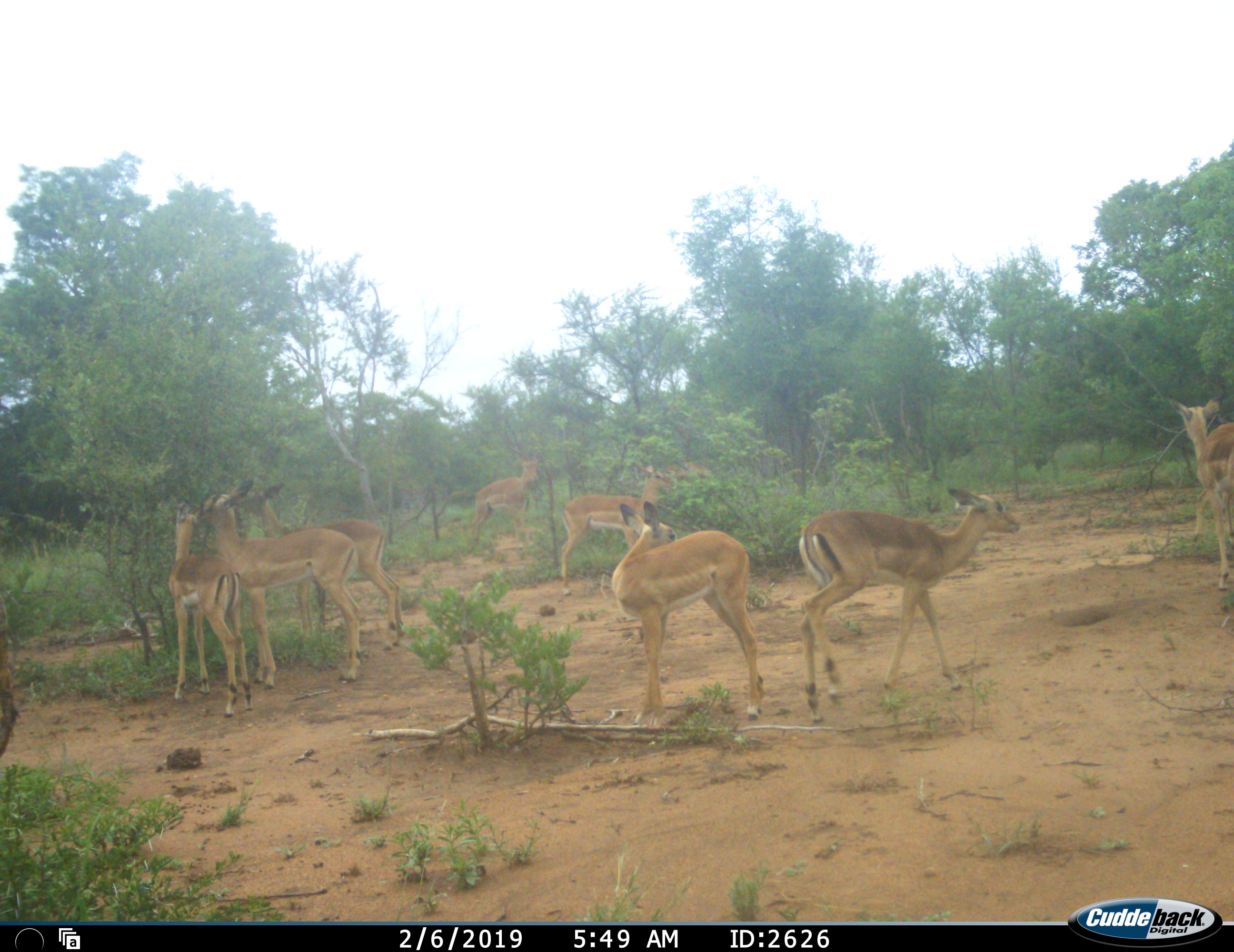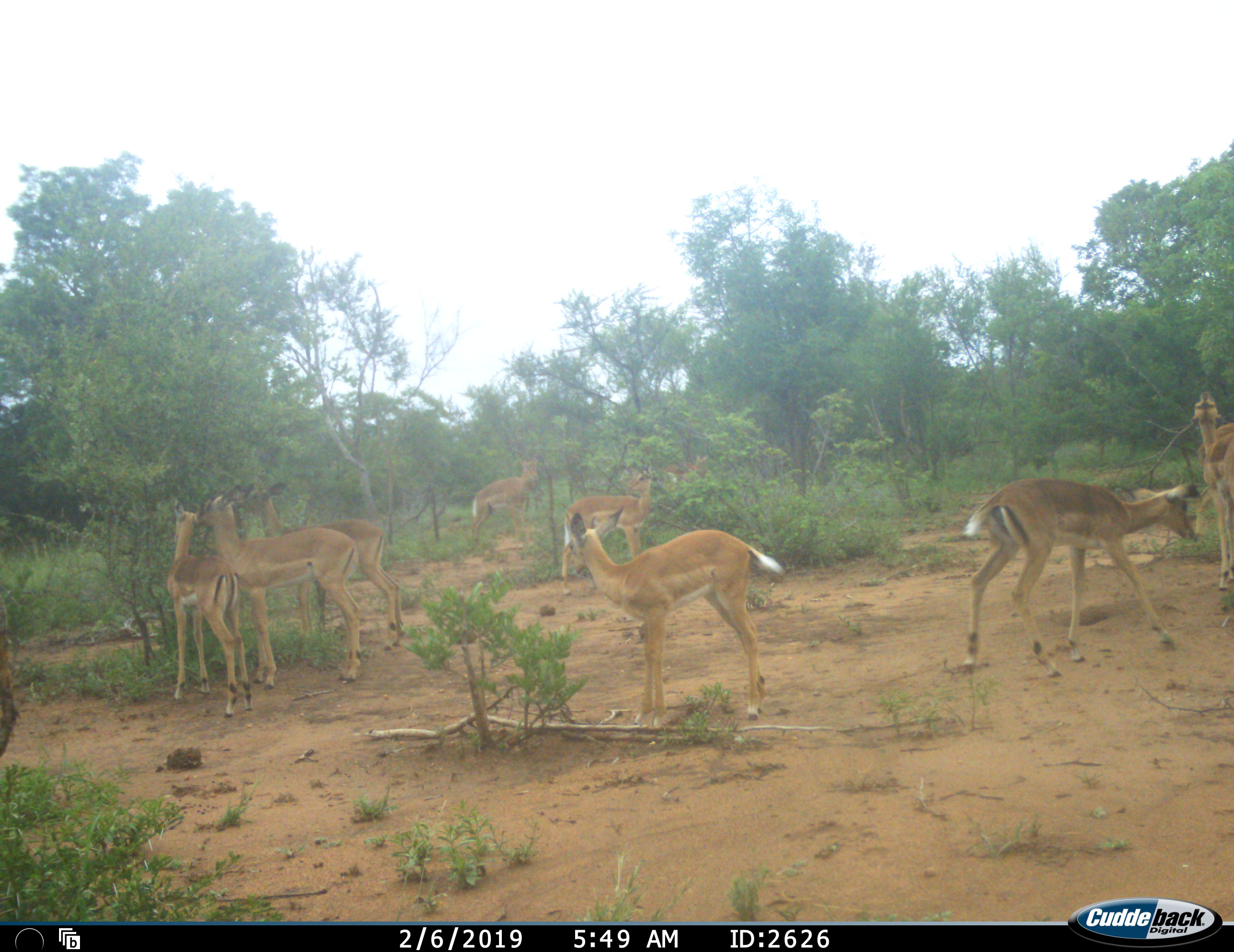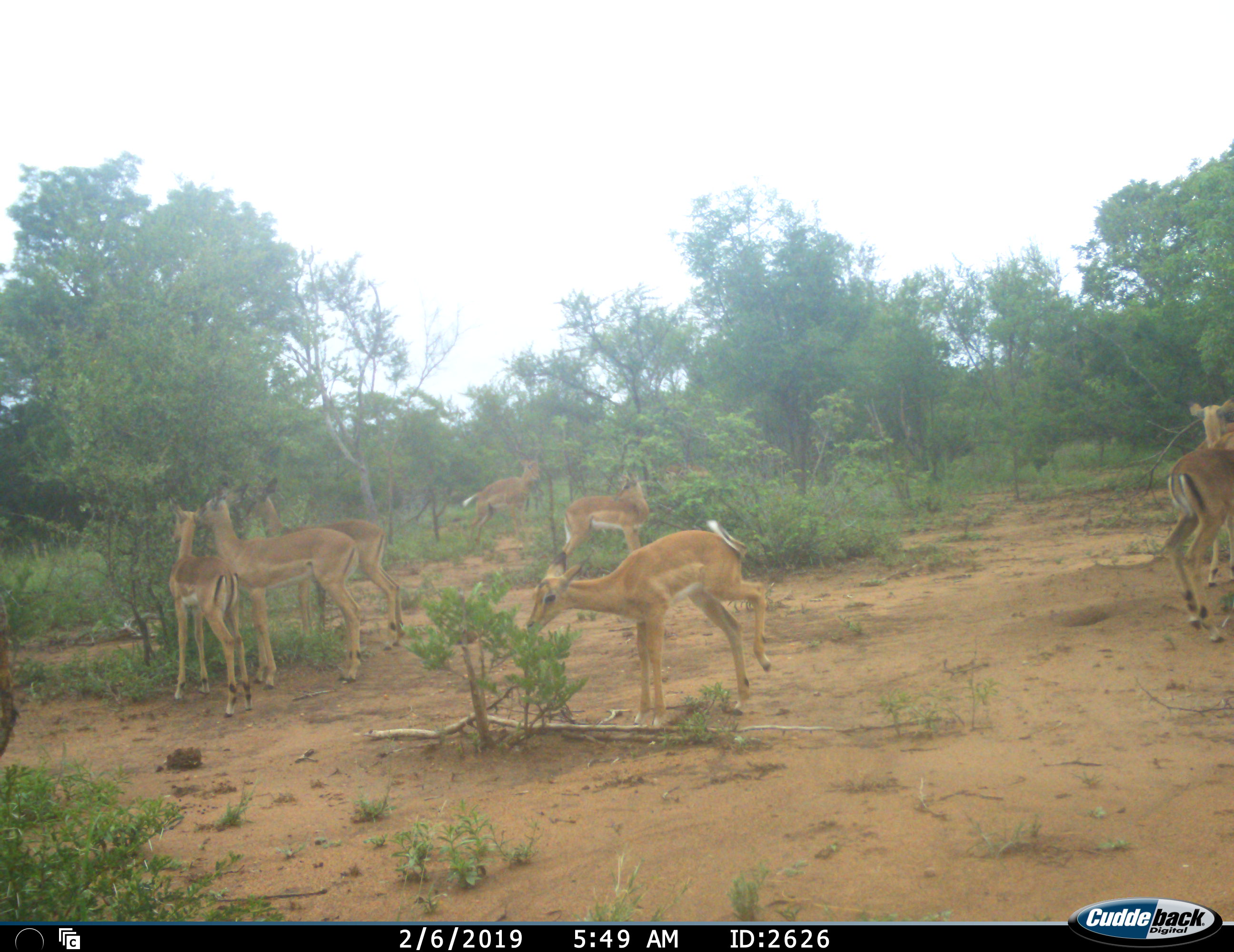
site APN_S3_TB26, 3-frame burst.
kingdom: Animalia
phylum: Chordata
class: Mammalia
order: Artiodactyla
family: Bovidae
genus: Aepyceros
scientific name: Aepyceros melampus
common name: impala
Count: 10.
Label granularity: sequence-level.